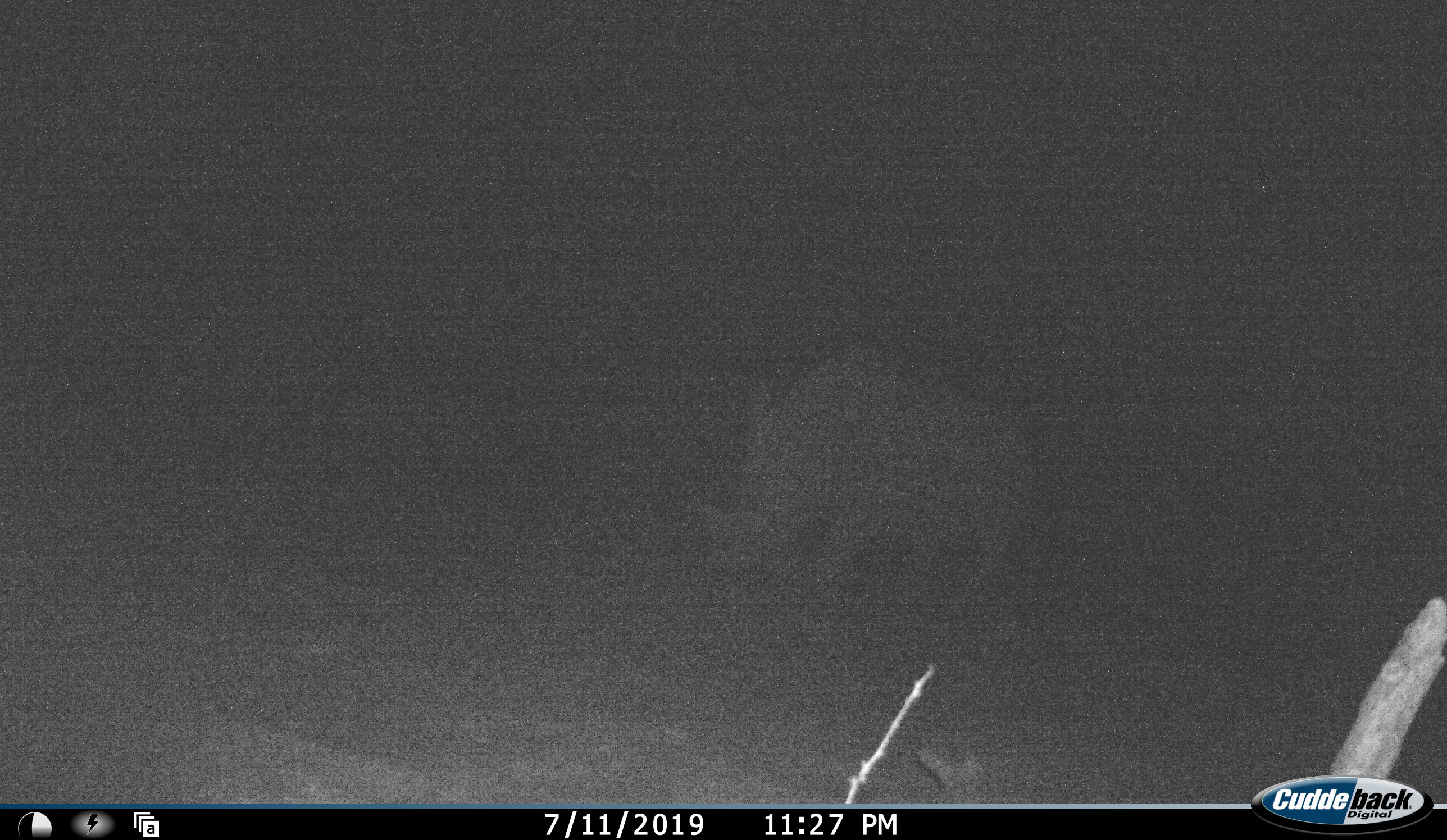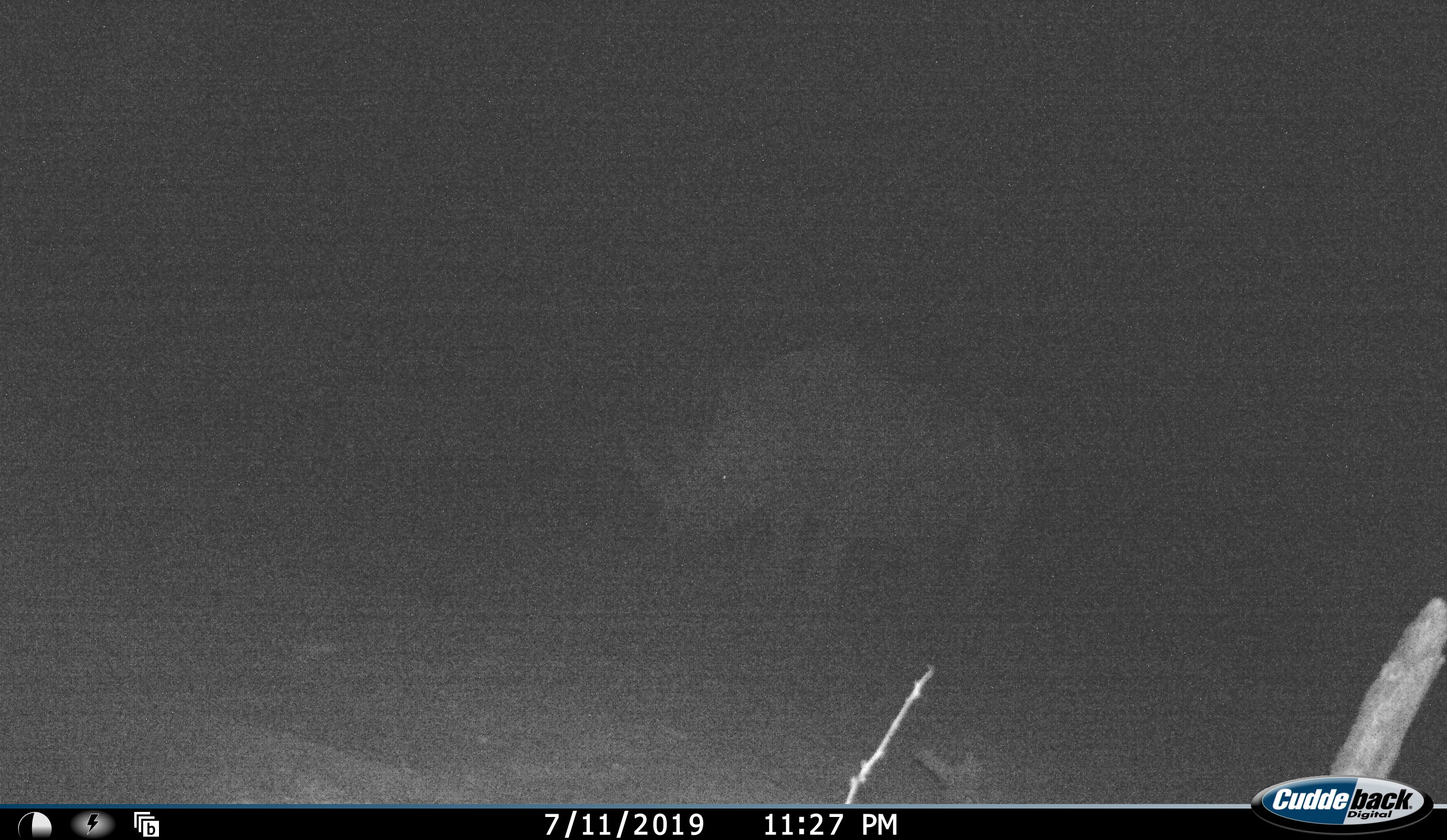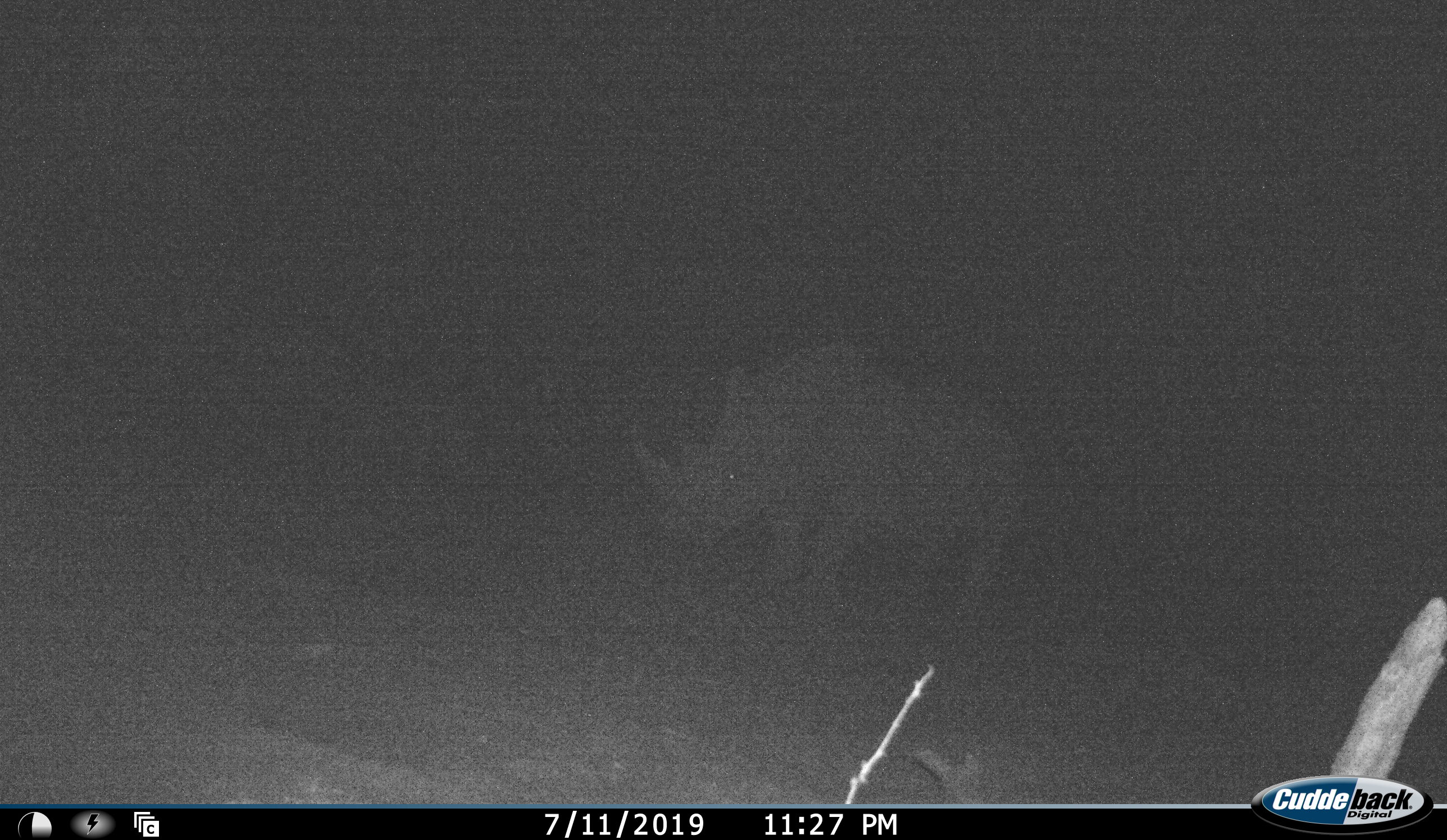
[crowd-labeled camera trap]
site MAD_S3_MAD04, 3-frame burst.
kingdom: Animalia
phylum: Chordata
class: Mammalia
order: Perissodactyla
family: Rhinocerotidae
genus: Diceros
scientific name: Diceros bicornis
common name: black rhinoceros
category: rhinocerosblack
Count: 1.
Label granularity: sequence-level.